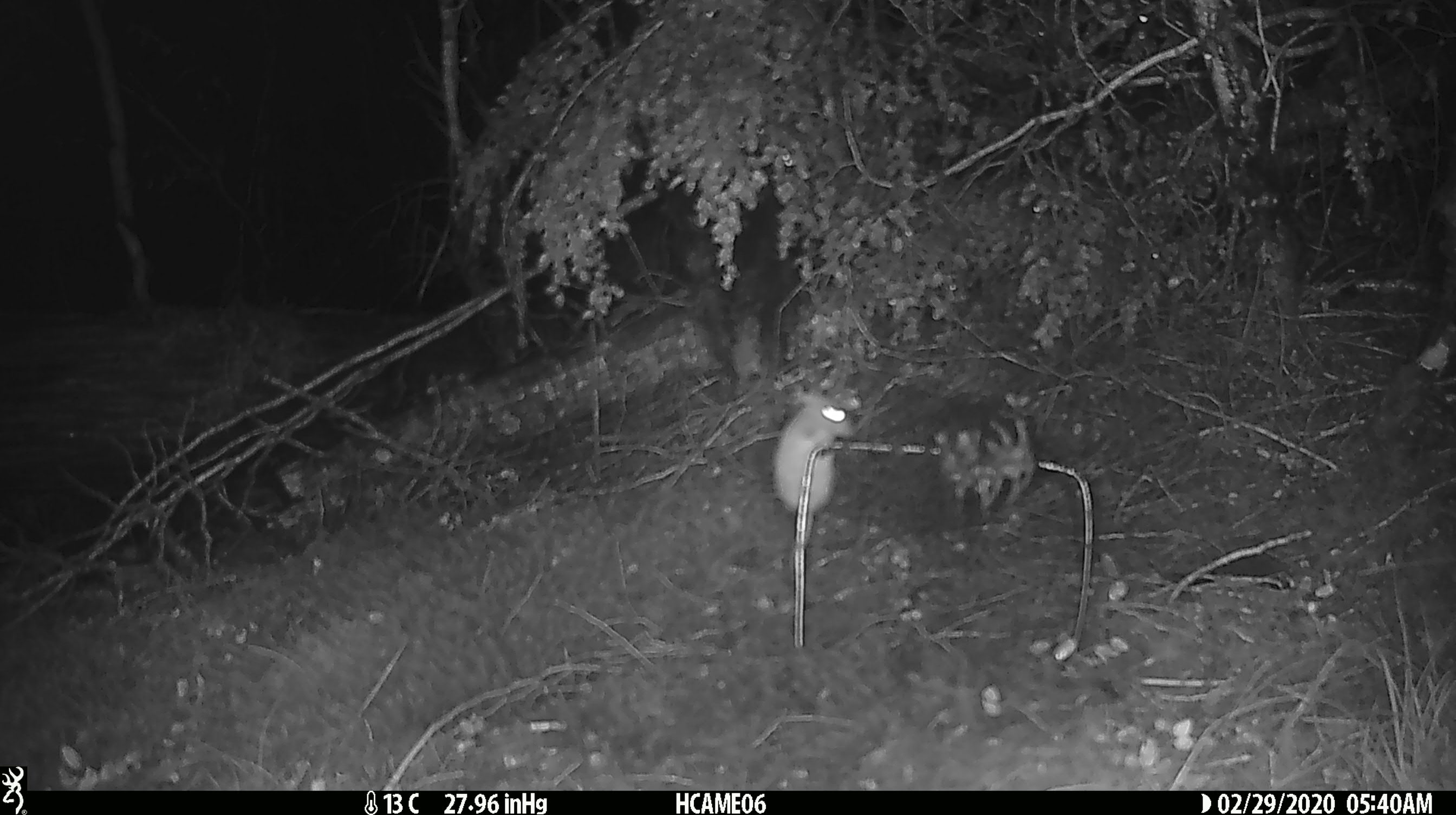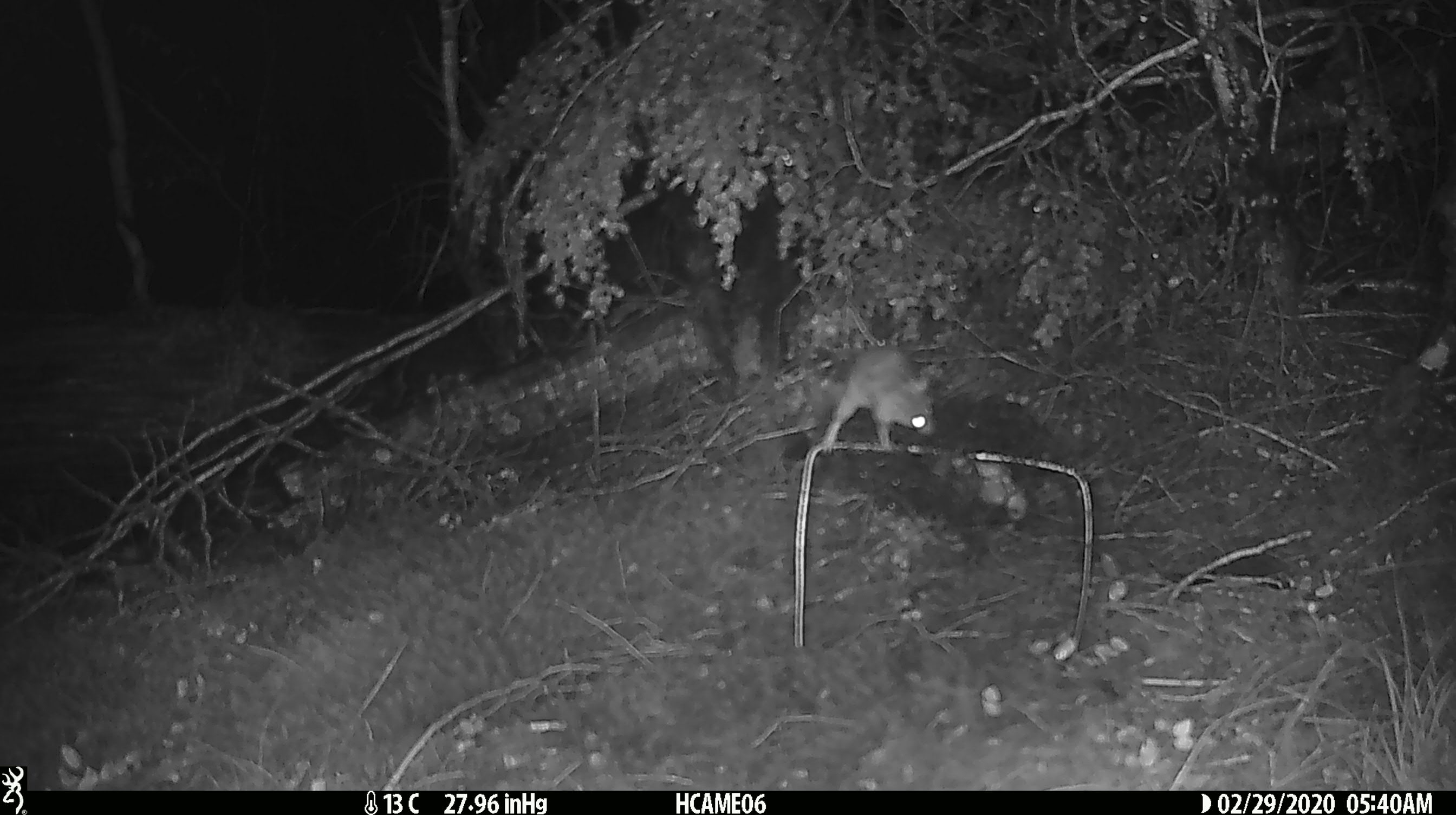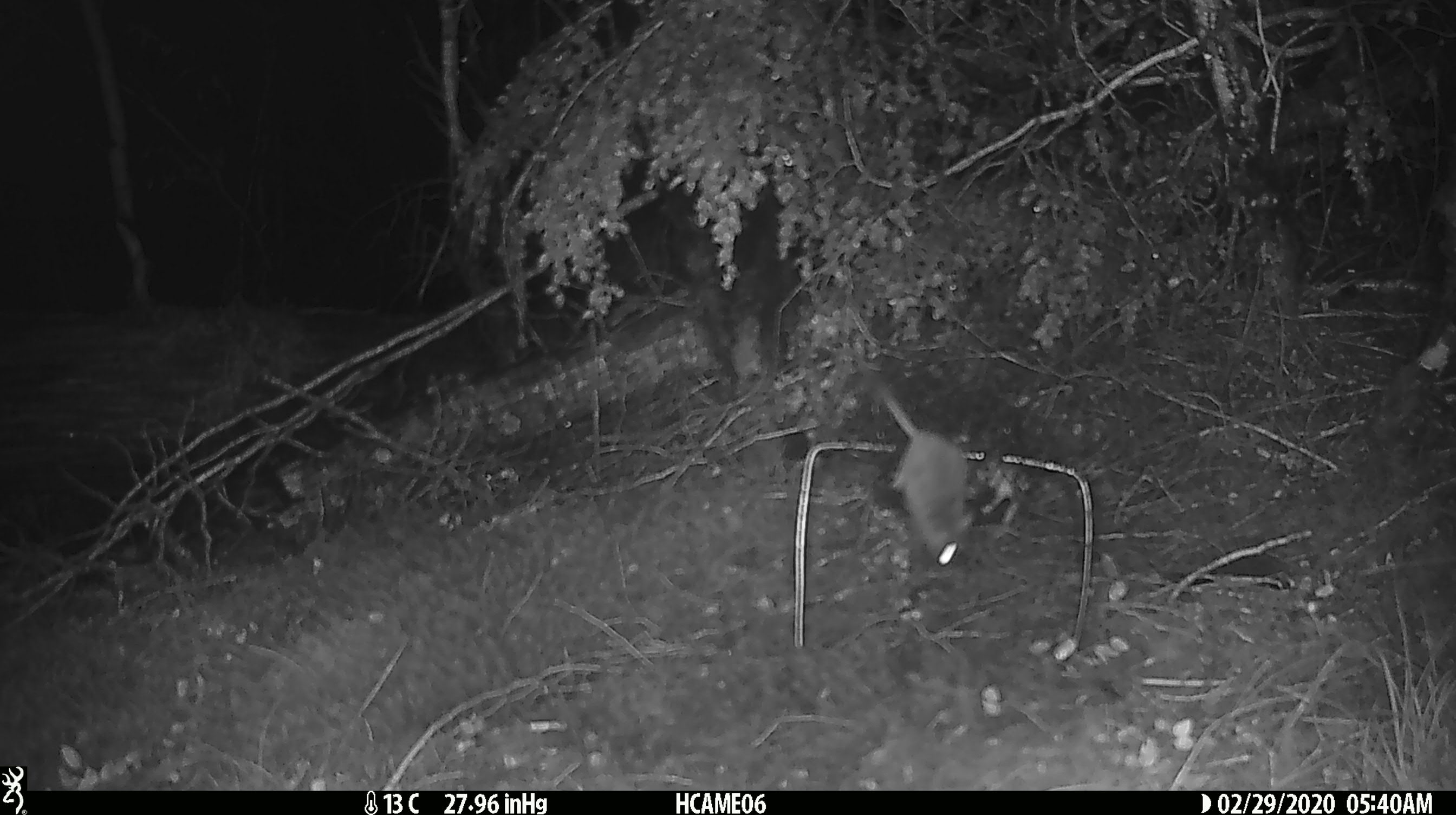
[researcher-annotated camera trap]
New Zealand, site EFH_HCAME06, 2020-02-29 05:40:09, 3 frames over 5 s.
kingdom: Animalia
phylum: Chordata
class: Mammalia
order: Rodentia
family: Muridae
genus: Mus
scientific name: Mus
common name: mouse